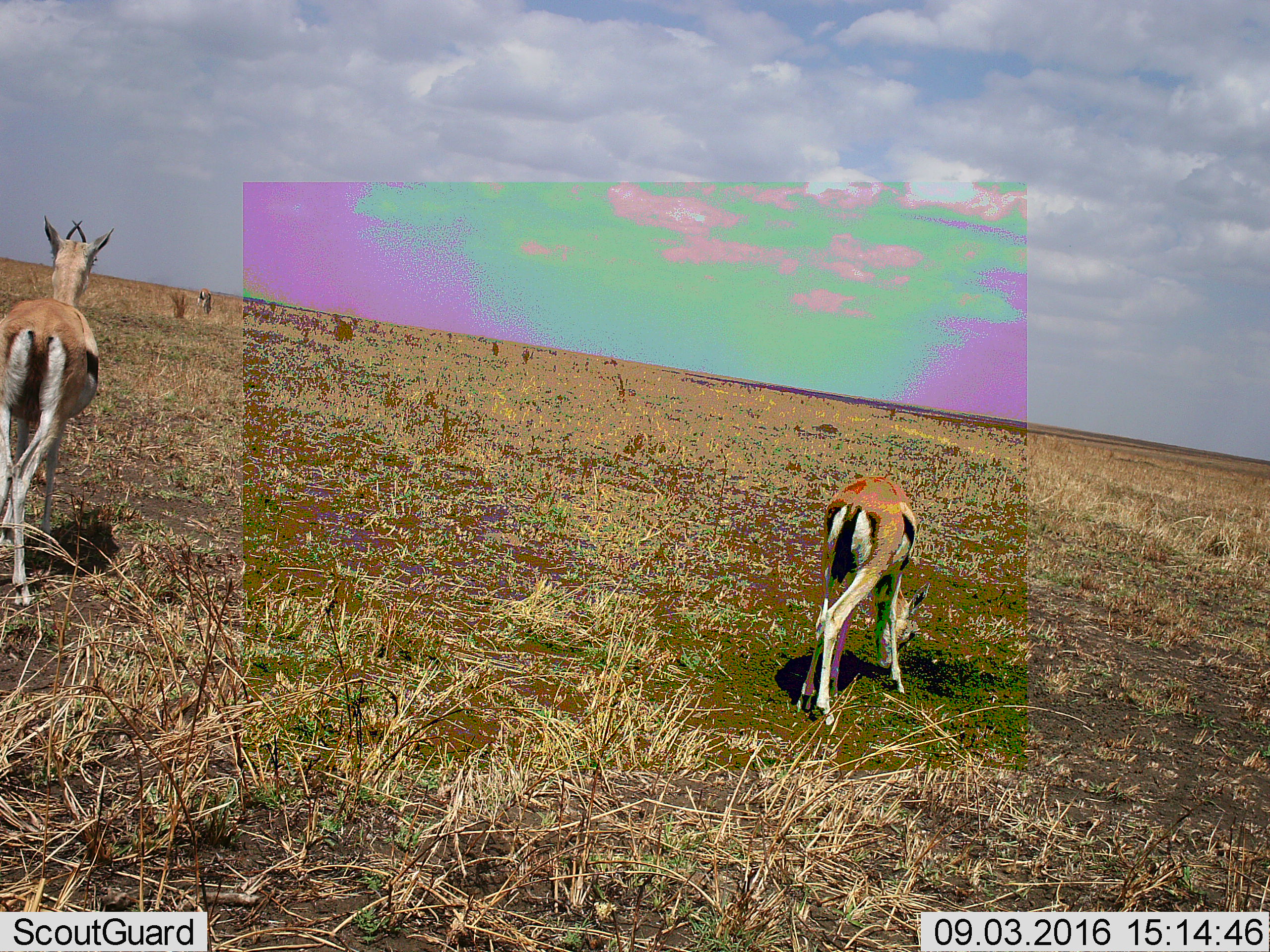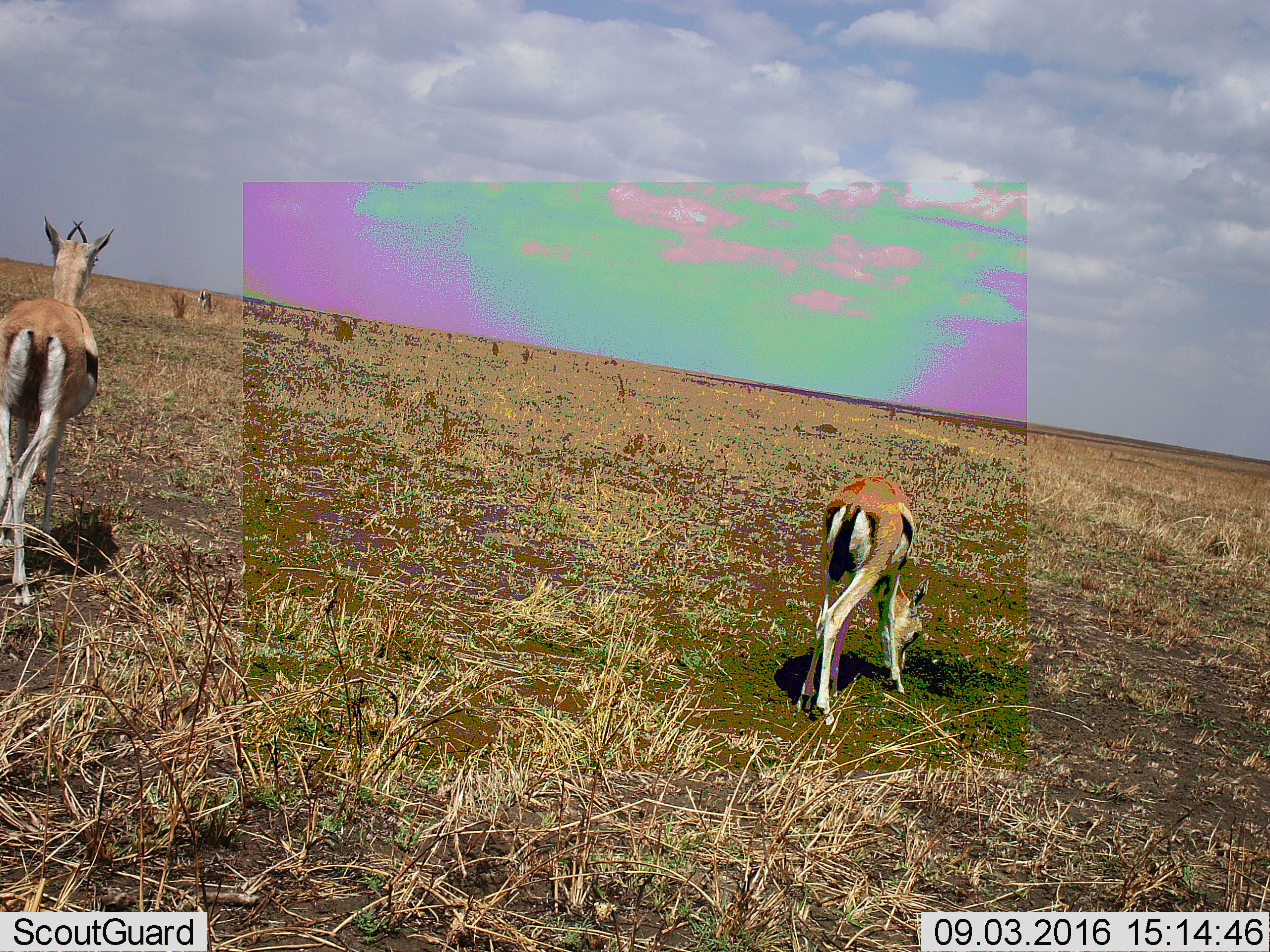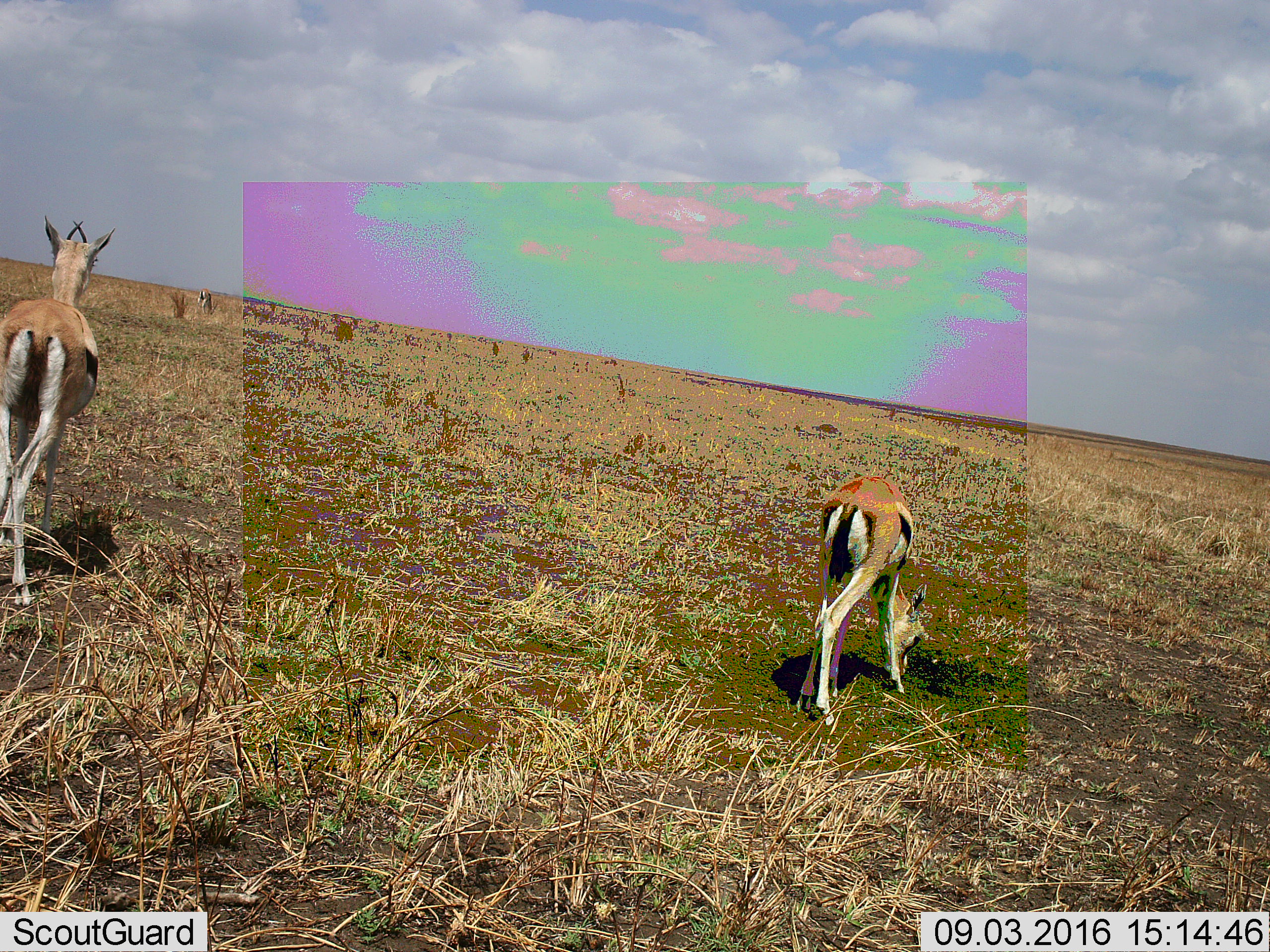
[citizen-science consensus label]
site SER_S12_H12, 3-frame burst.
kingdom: Animalia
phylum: Chordata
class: Mammalia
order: Artiodactyla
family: Bovidae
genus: Eudorcas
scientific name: Eudorcas thomsonii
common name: thomson's gazelle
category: gazellethomsons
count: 2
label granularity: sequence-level